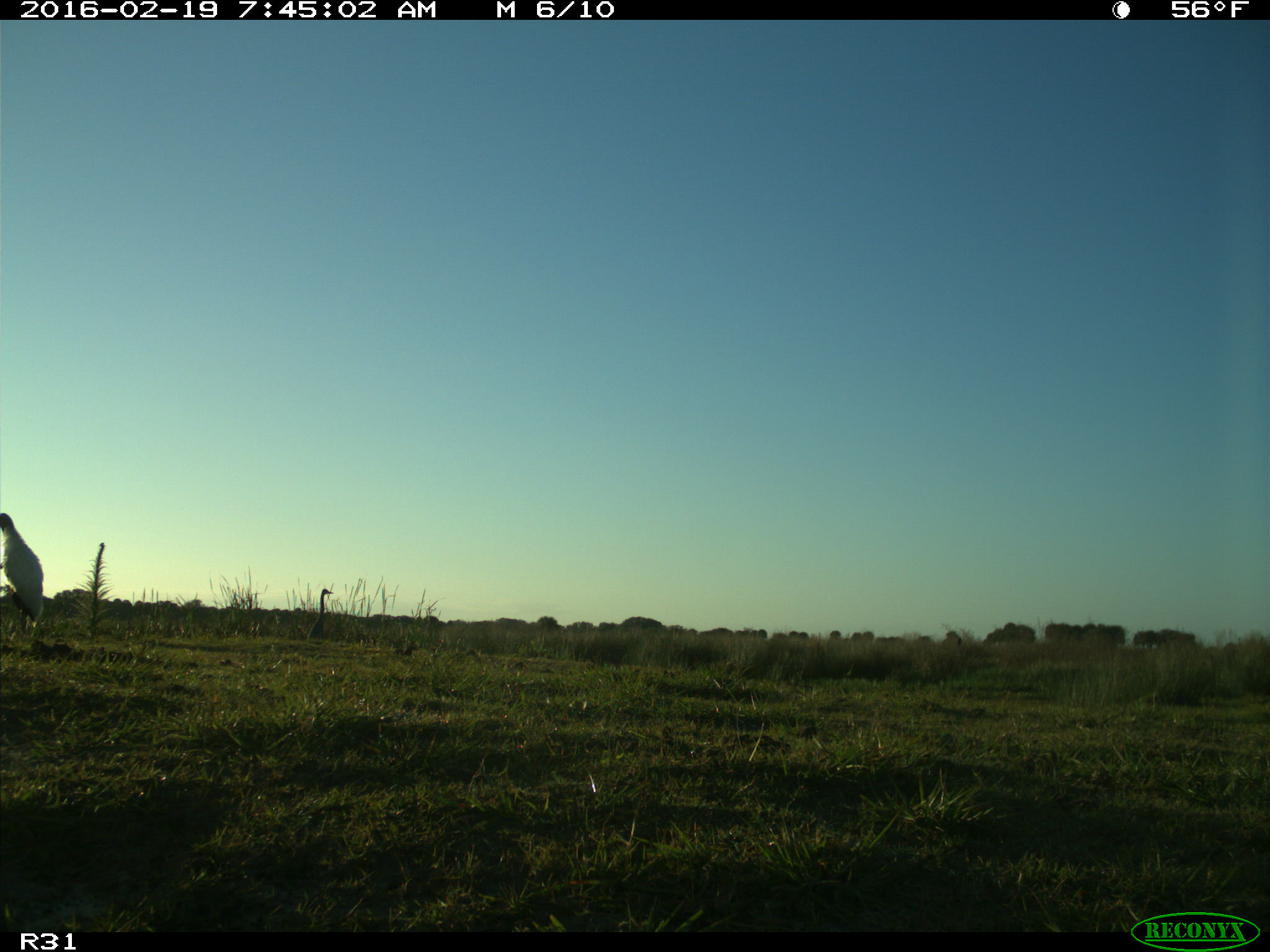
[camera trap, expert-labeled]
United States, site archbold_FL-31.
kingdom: Animalia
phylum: Chordata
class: Aves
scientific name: Aves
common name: birds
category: unidentified bird